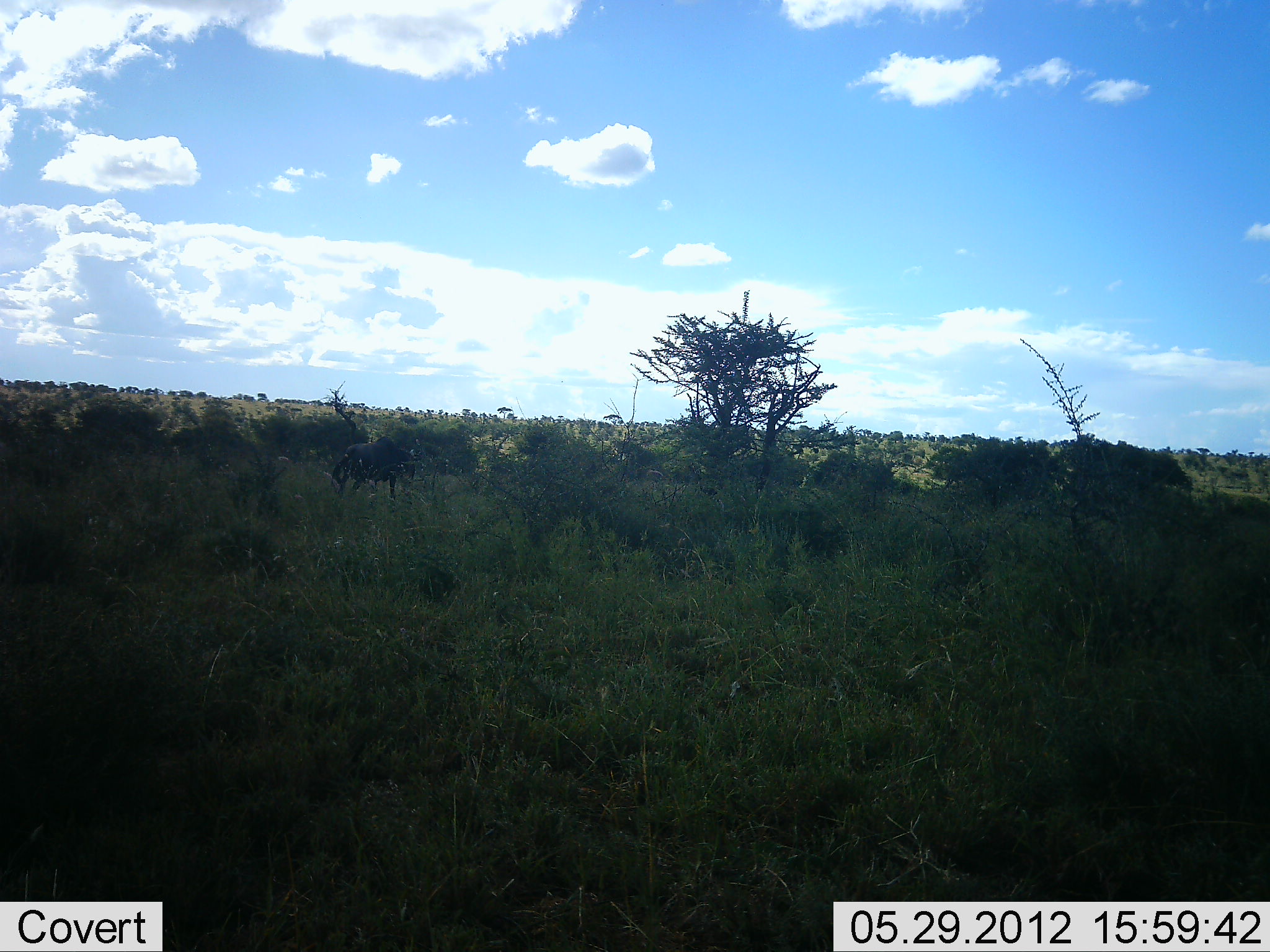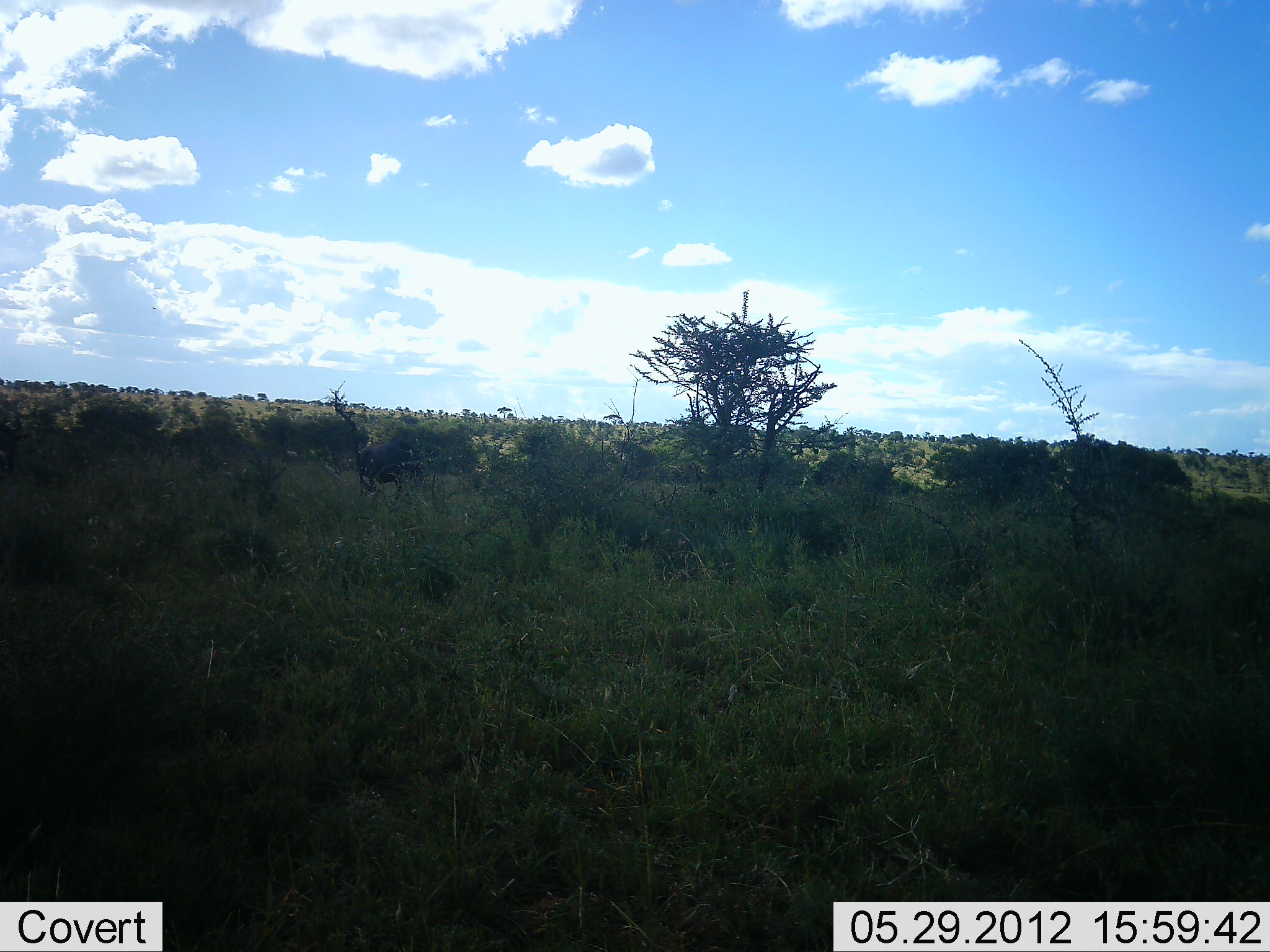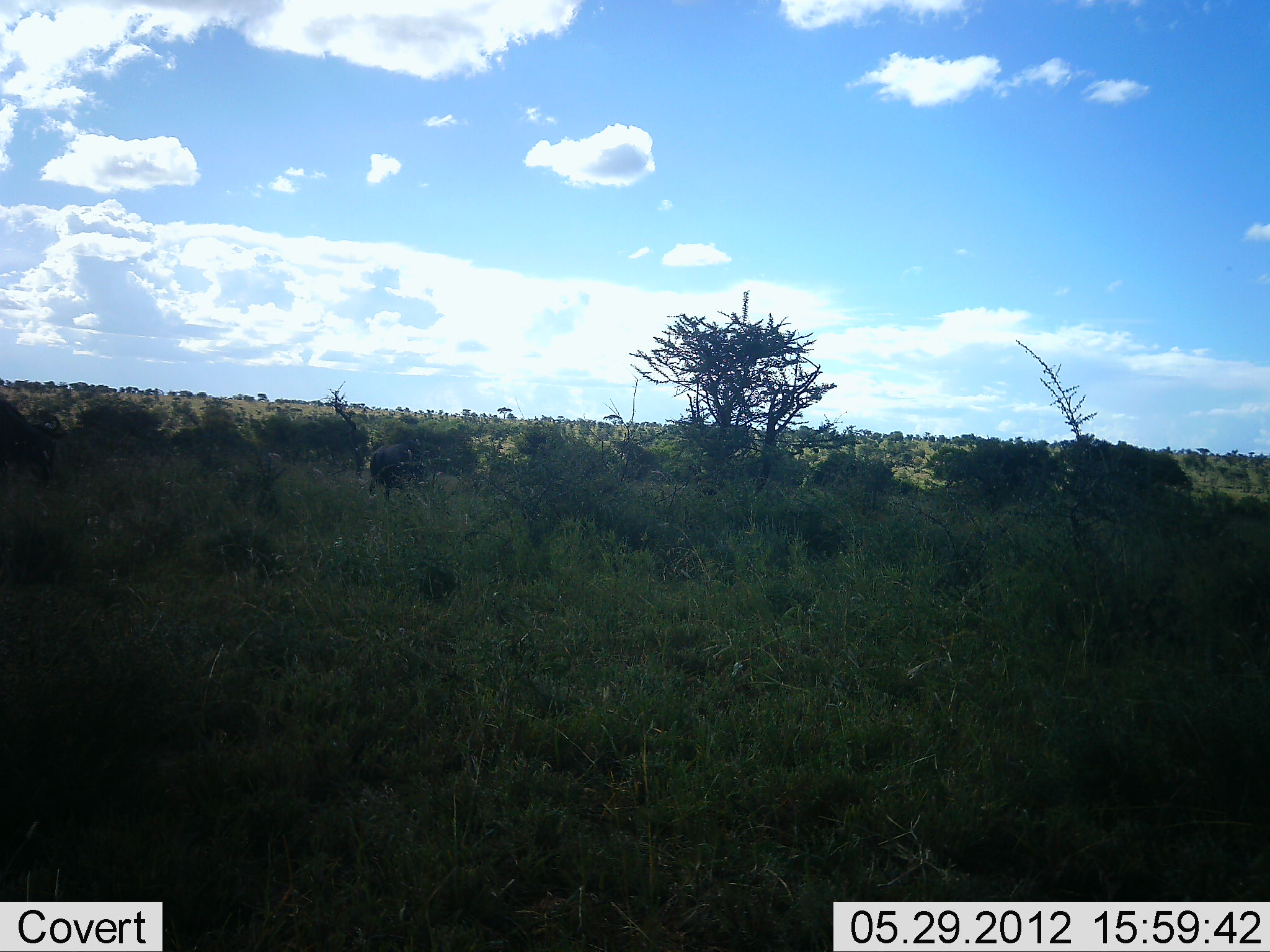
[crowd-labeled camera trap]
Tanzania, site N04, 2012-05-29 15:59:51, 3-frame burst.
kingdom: Animalia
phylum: Chordata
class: Mammalia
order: Artiodactyla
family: Bovidae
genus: Connochaetes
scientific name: Connochaetes taurinus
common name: blue wildebeest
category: wildebeest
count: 2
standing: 18%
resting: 0%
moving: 91%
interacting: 0%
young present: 9%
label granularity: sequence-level